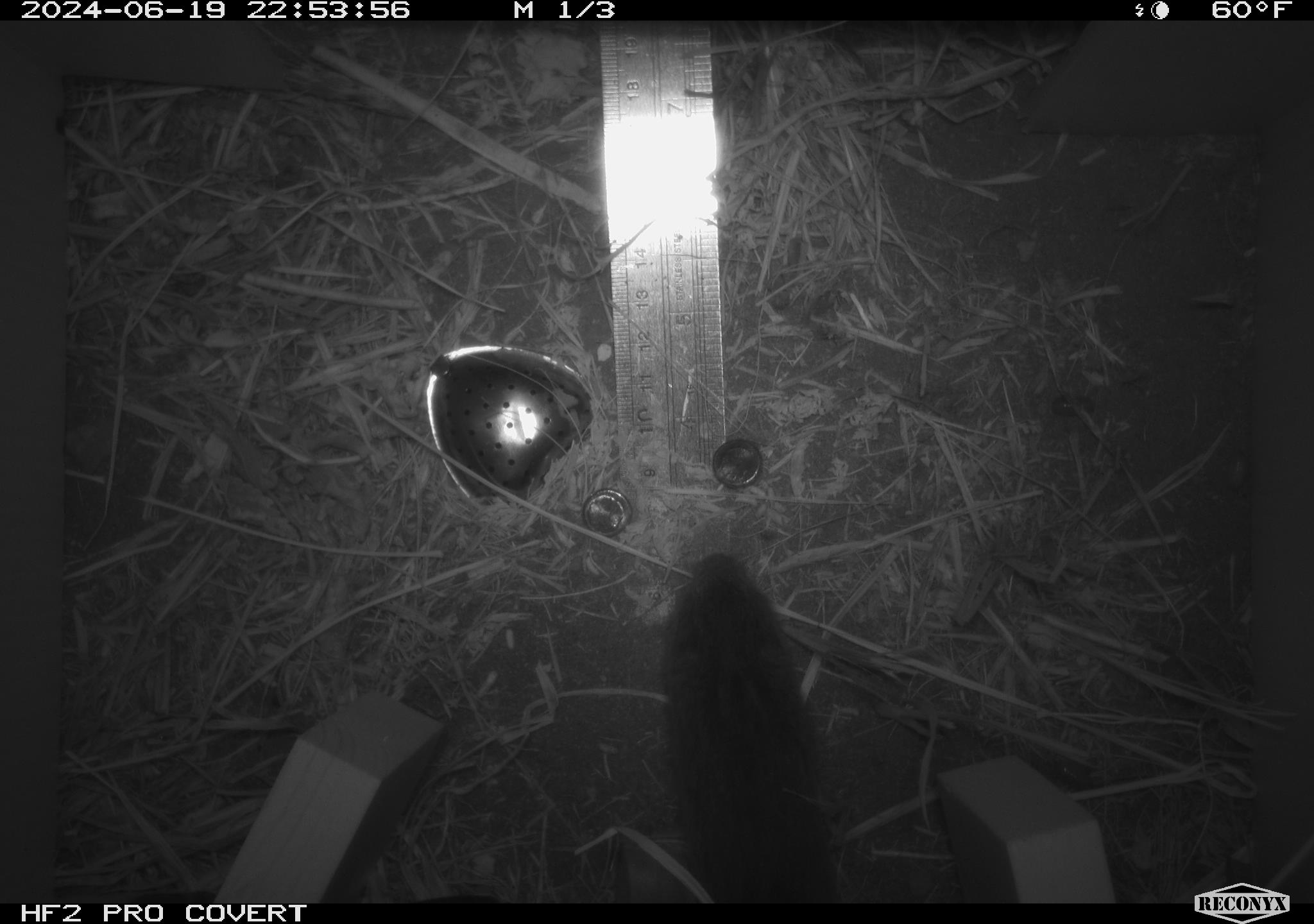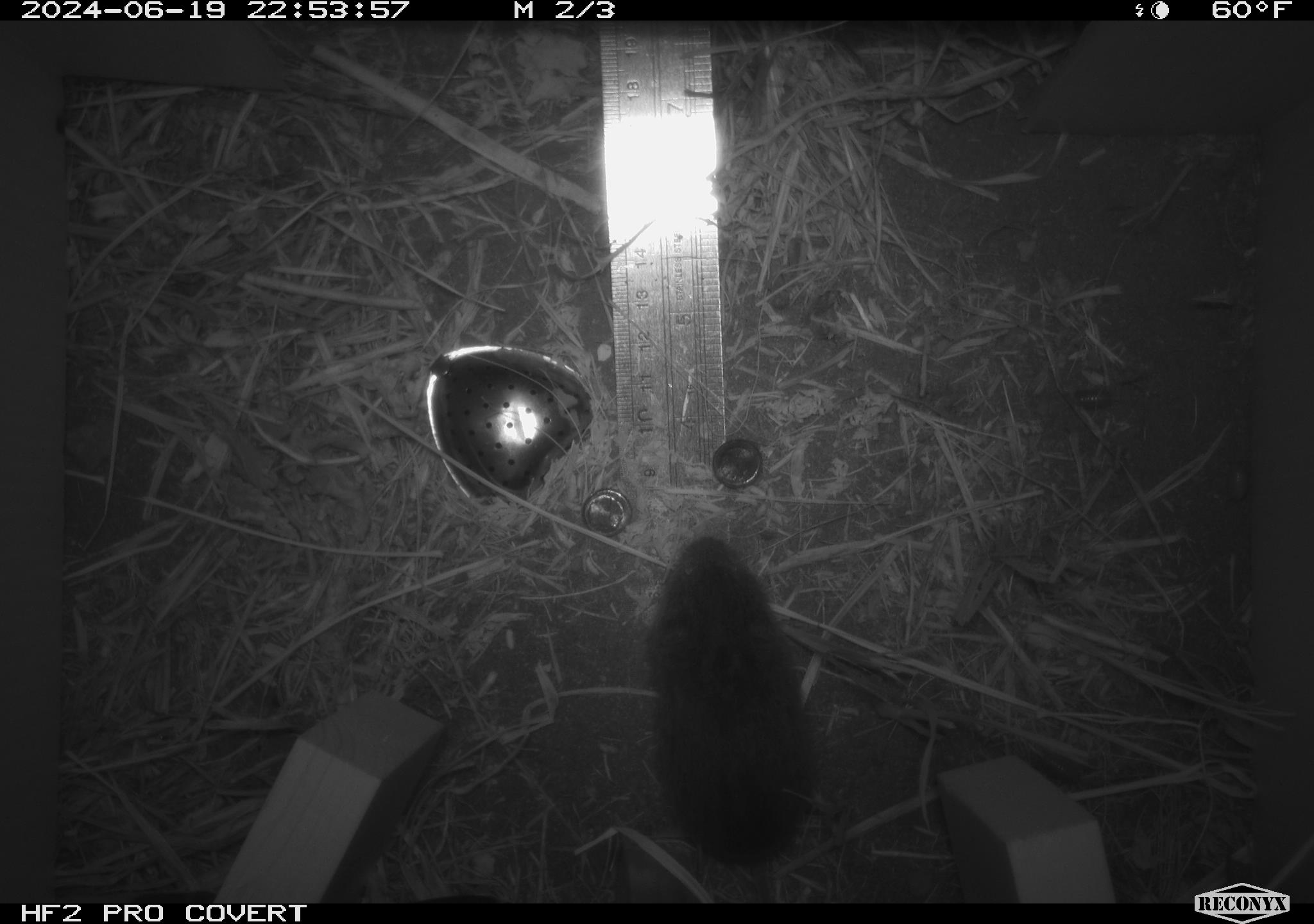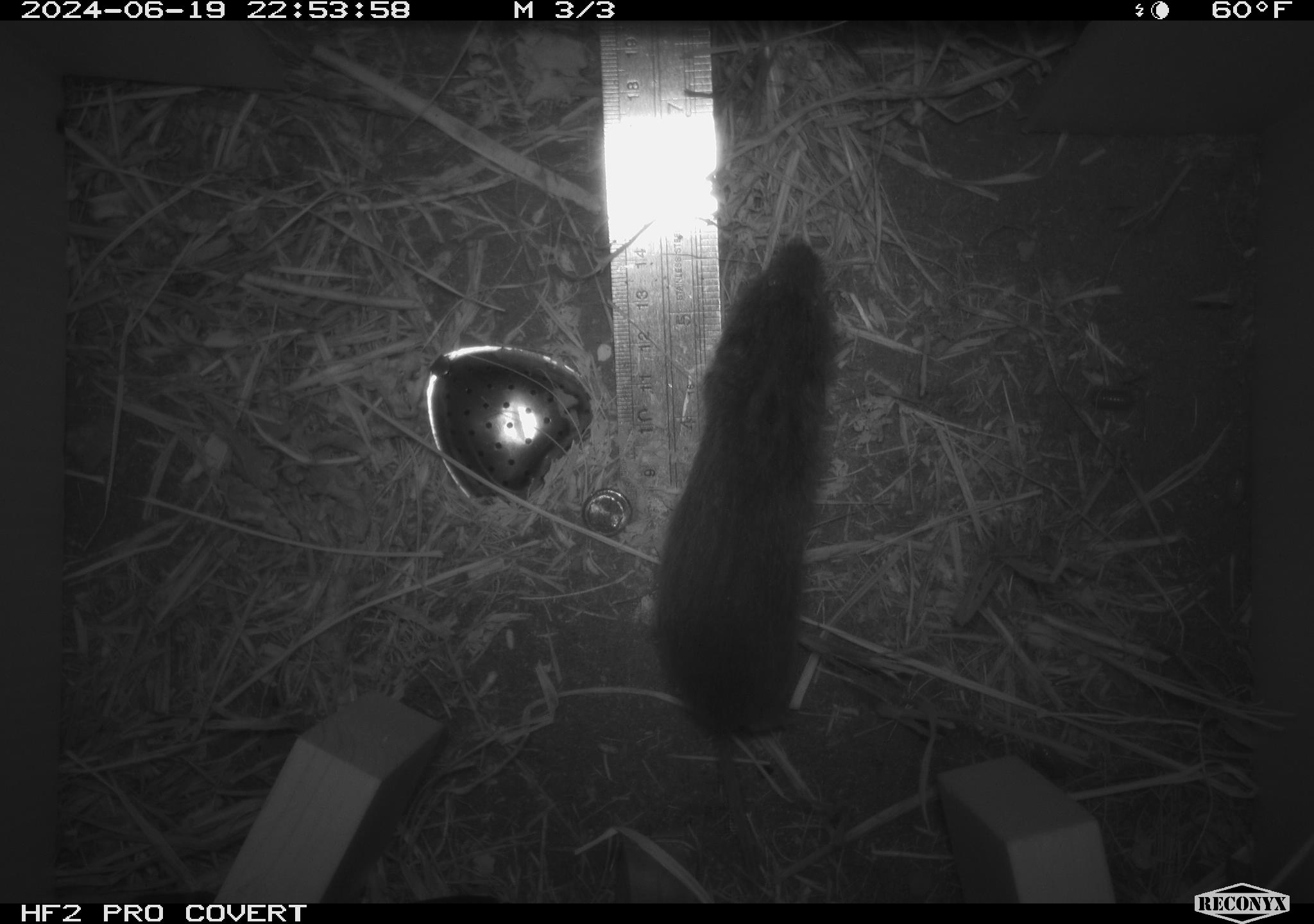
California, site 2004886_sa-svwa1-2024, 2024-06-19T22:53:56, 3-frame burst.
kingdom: Animalia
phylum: Chordata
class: Mammalia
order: Rodentia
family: Cricetidae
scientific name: Arvicolinae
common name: voles, lemmings, and muskrats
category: arvicolinae subfamily